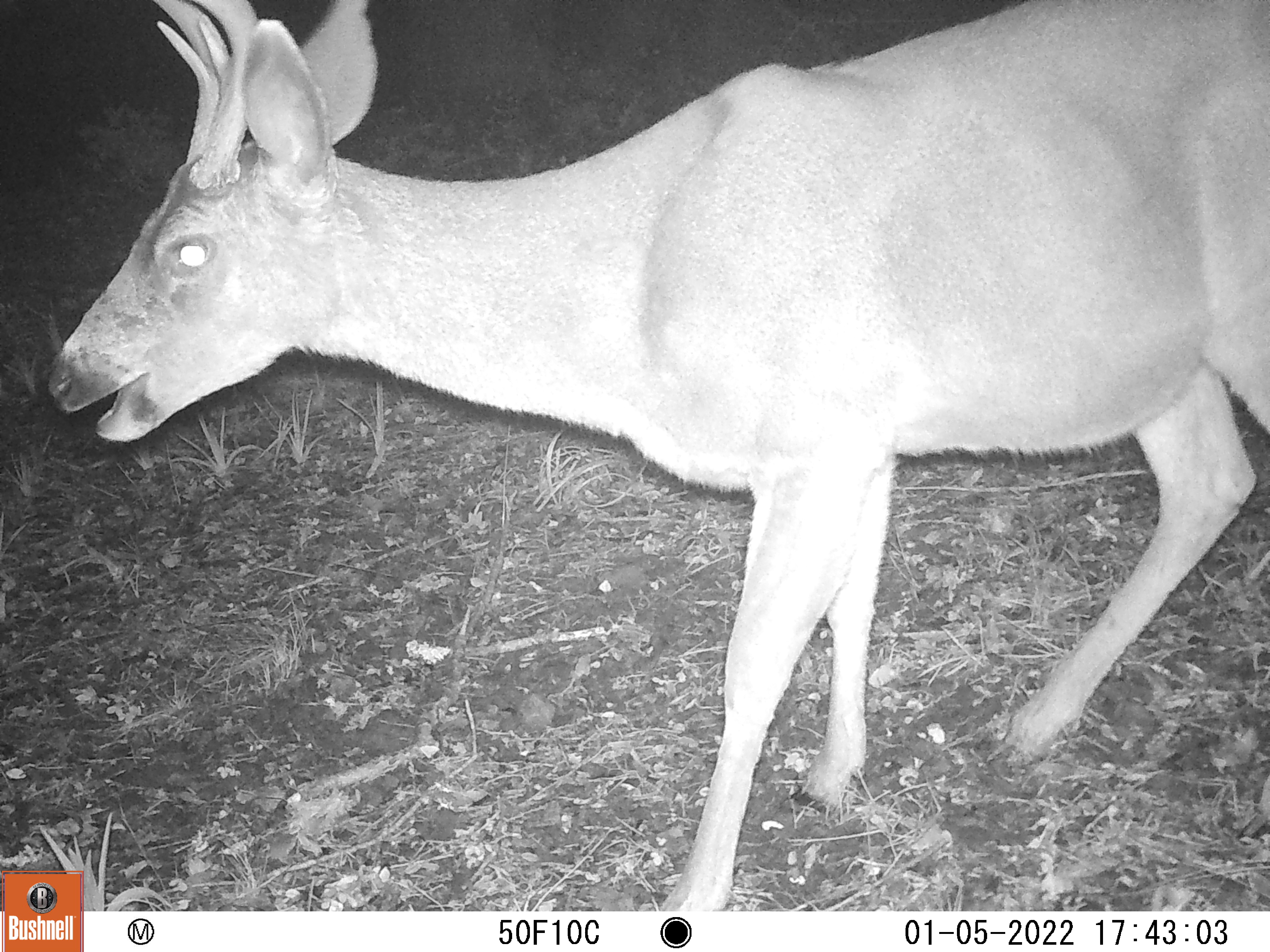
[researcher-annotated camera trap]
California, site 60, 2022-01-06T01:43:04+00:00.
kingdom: Animalia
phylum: Chordata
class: Mammalia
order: Artiodactyla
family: Cervidae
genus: Odocoileus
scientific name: Odocoileus hemionus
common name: mule deer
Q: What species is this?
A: Mule deer (Odocoileus hemionus).